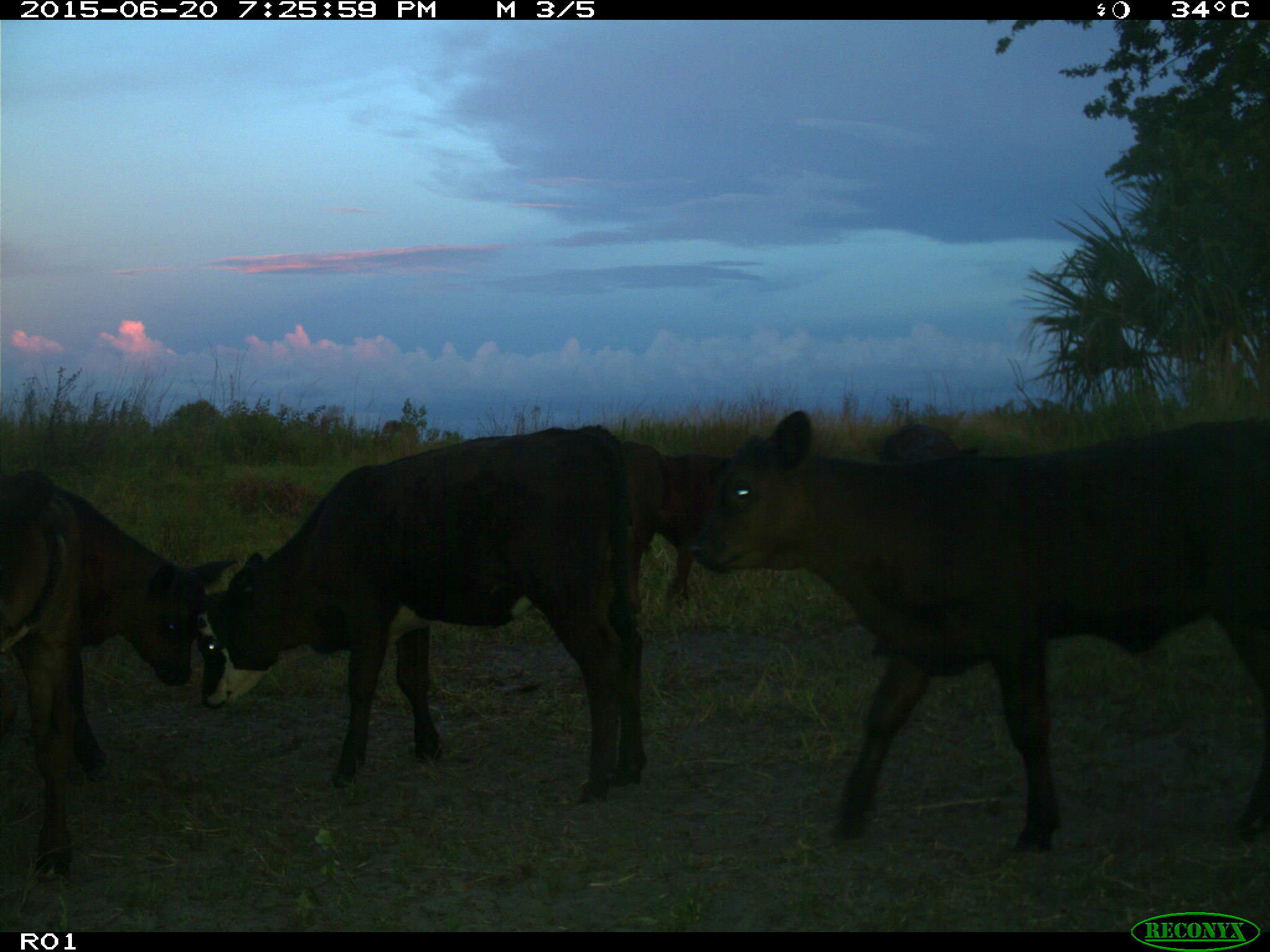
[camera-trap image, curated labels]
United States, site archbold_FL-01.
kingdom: Animalia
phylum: Chordata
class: Mammalia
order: Artiodactyla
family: Bovidae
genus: Bos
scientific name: Bos taurus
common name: domestic cow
Bos taurus (domestic cow).